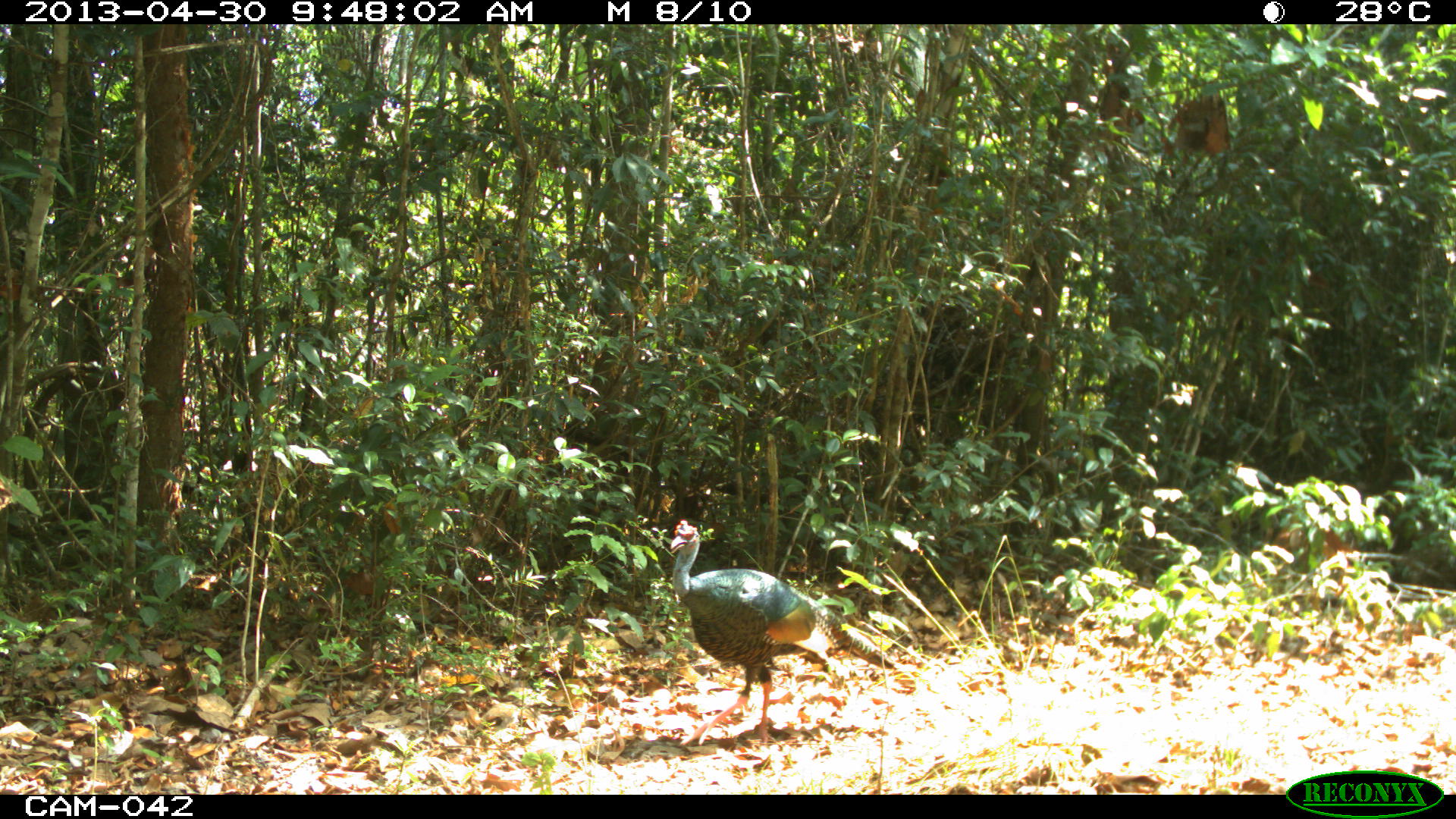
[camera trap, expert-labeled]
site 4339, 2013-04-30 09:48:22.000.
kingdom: Animalia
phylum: Chordata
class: Aves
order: Galliformes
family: Phasianidae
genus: Meleagris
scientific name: Meleagris ocellata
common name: ocellated turkey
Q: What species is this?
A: Meleagris ocellata (ocellated turkey).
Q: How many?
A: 1.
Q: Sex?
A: Male.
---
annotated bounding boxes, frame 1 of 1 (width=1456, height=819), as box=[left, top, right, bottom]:
meleagris ocellata: box=[664, 516, 900, 749]